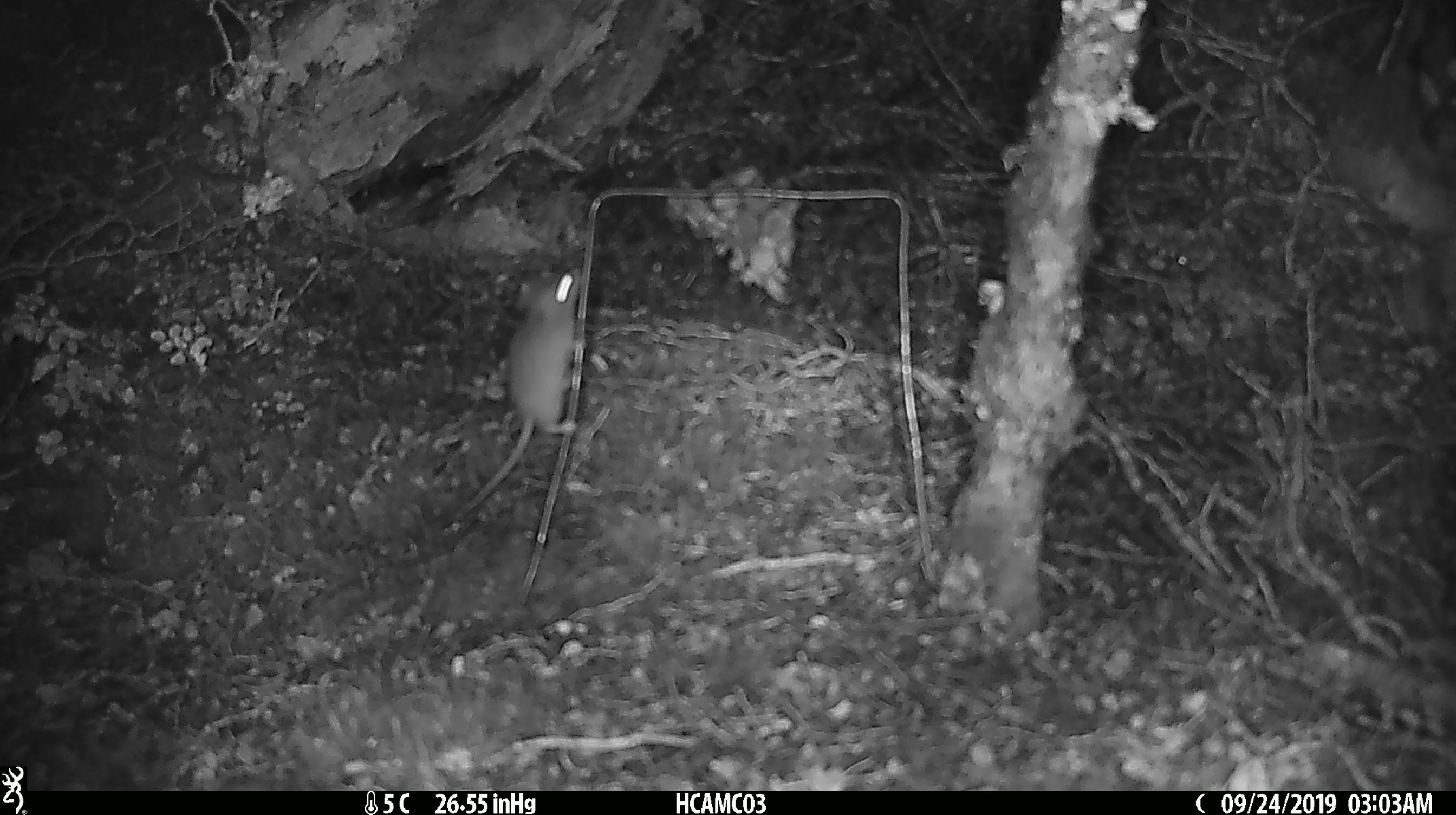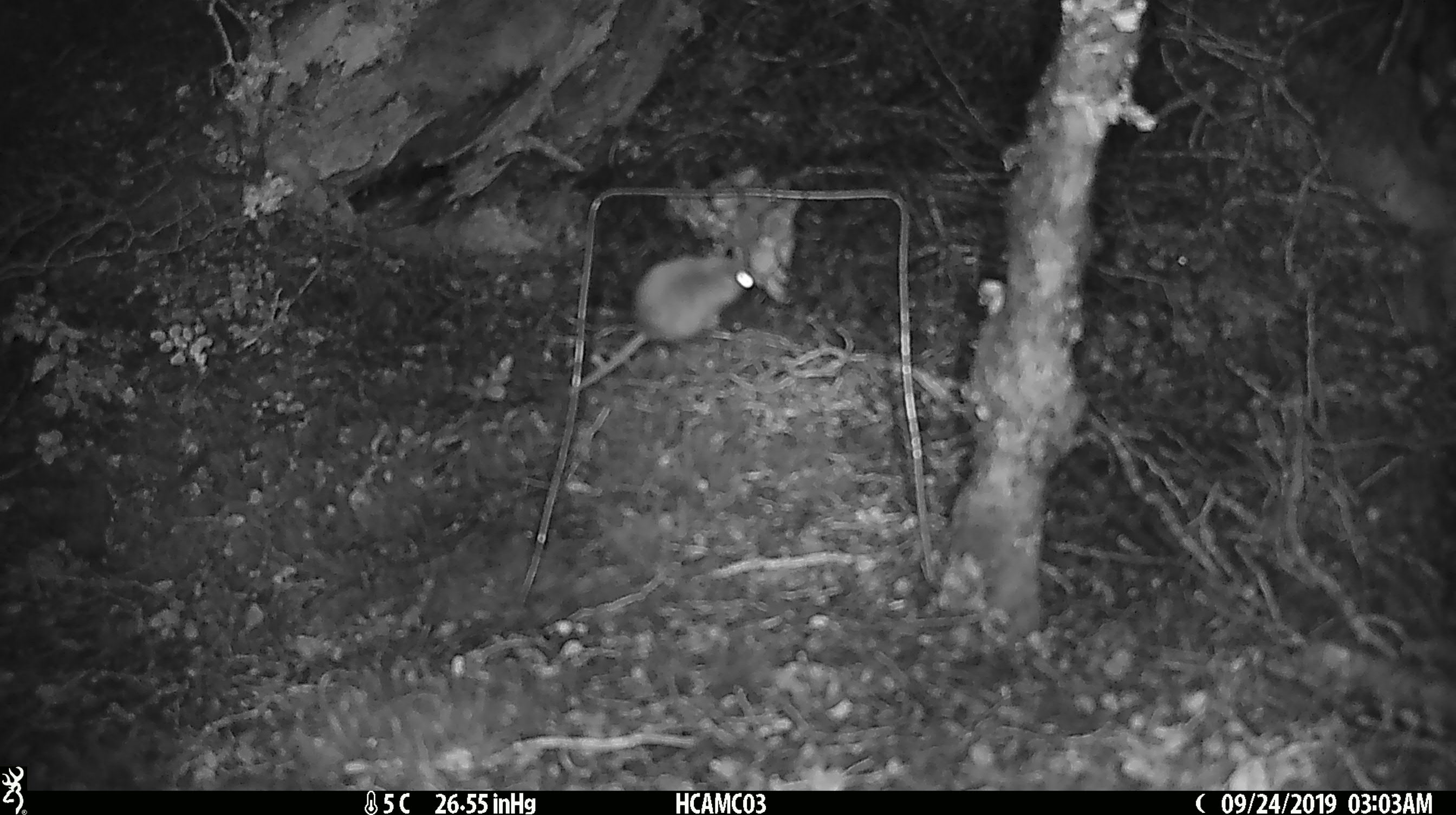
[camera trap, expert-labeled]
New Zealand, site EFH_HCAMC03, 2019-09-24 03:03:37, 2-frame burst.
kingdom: Animalia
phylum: Chordata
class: Mammalia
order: Rodentia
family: Muridae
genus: Mus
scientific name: Mus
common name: mouse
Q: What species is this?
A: Mouse (Mus).